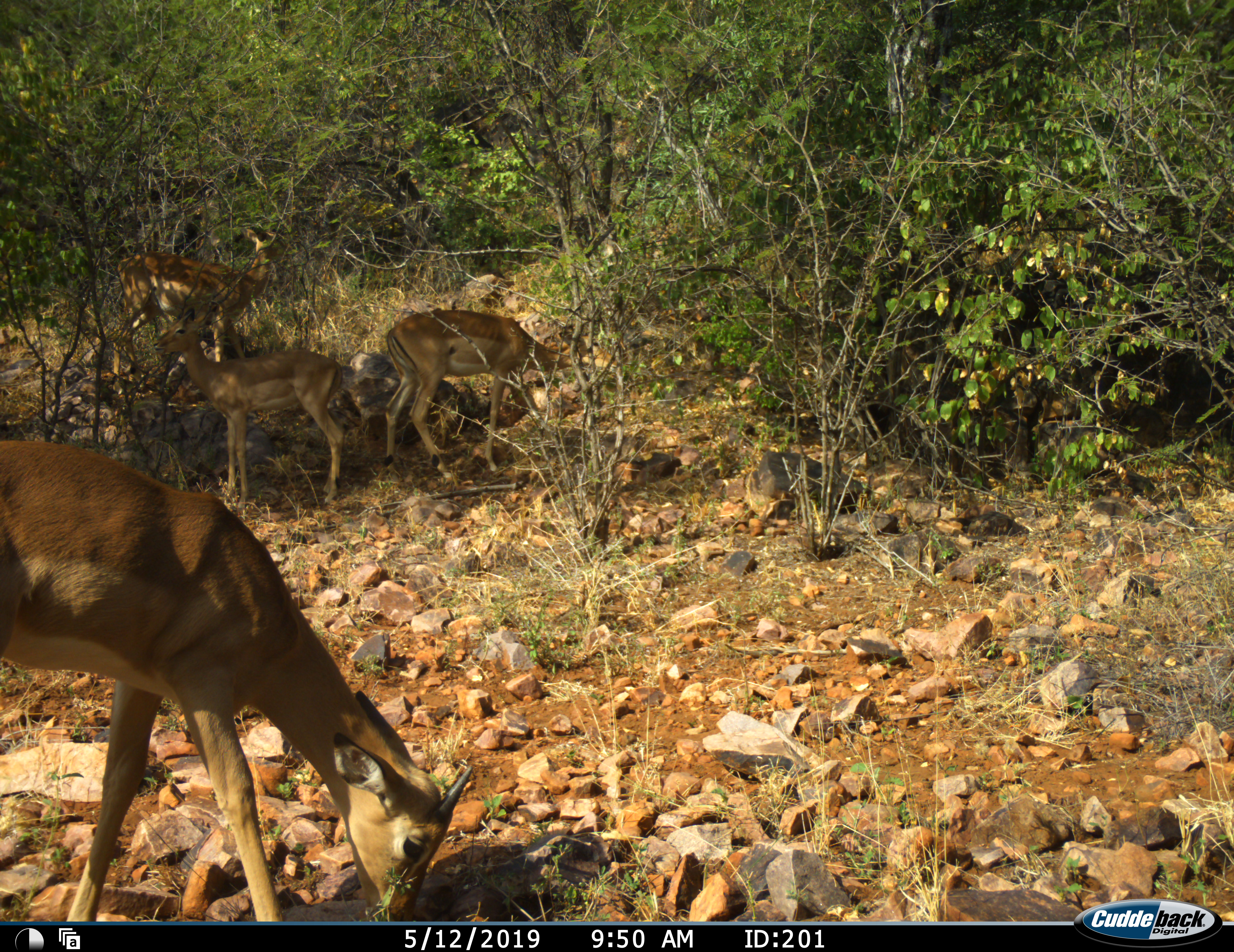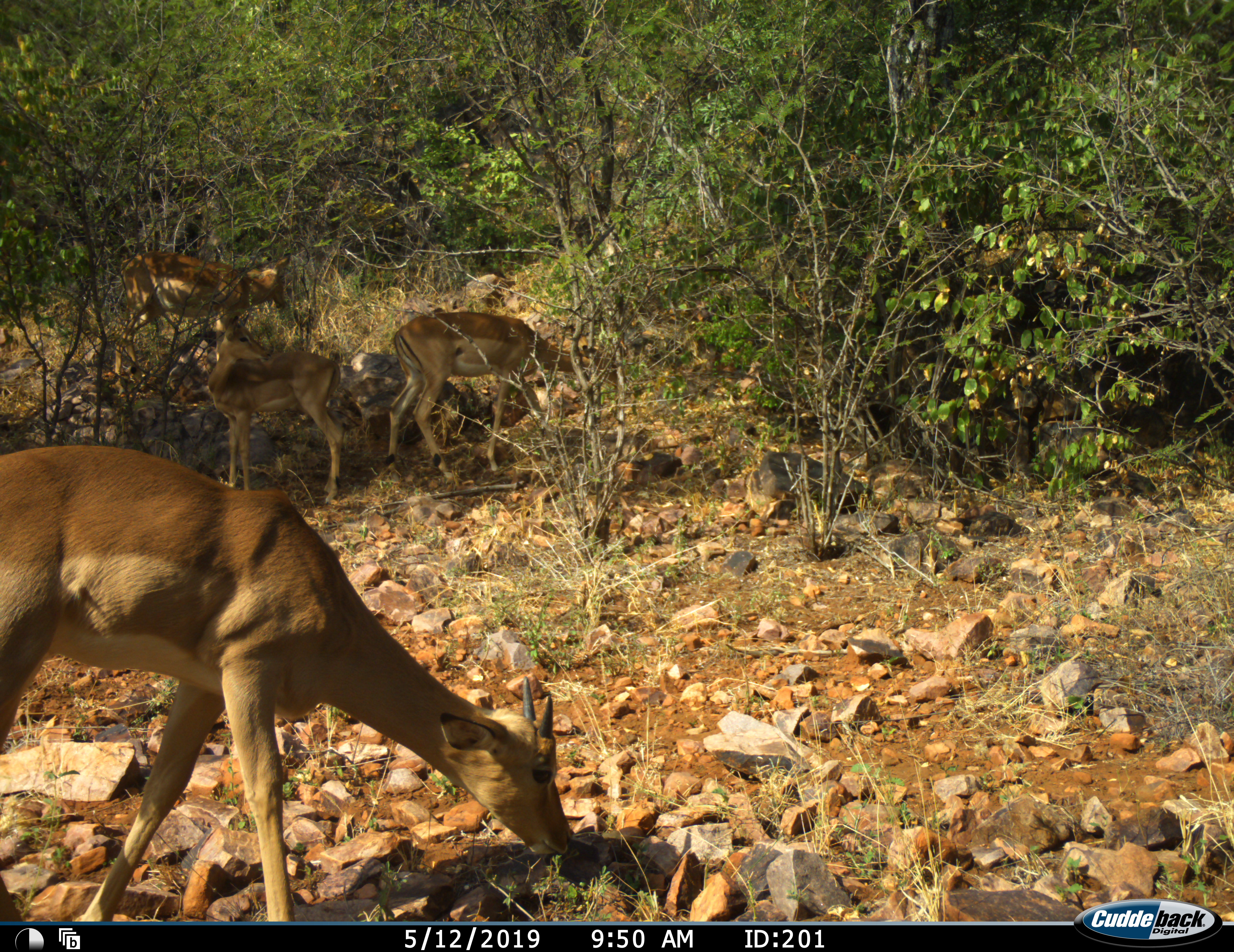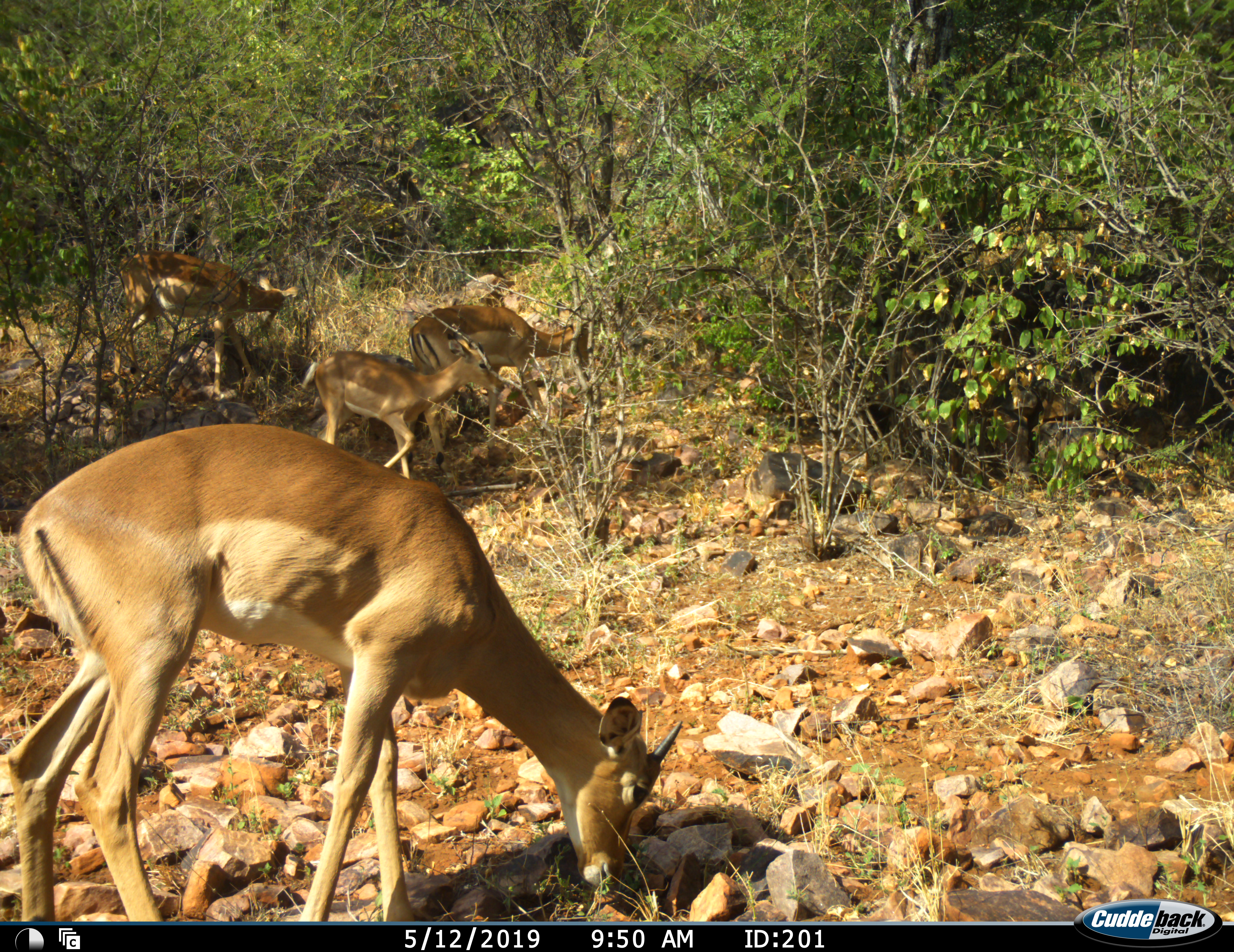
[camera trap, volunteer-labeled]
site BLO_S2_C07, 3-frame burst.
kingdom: Animalia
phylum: Chordata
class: Mammalia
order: Artiodactyla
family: Bovidae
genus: Aepyceros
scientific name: Aepyceros melampus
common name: impala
Impala (Aepyceros melampus), count 4. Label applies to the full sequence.